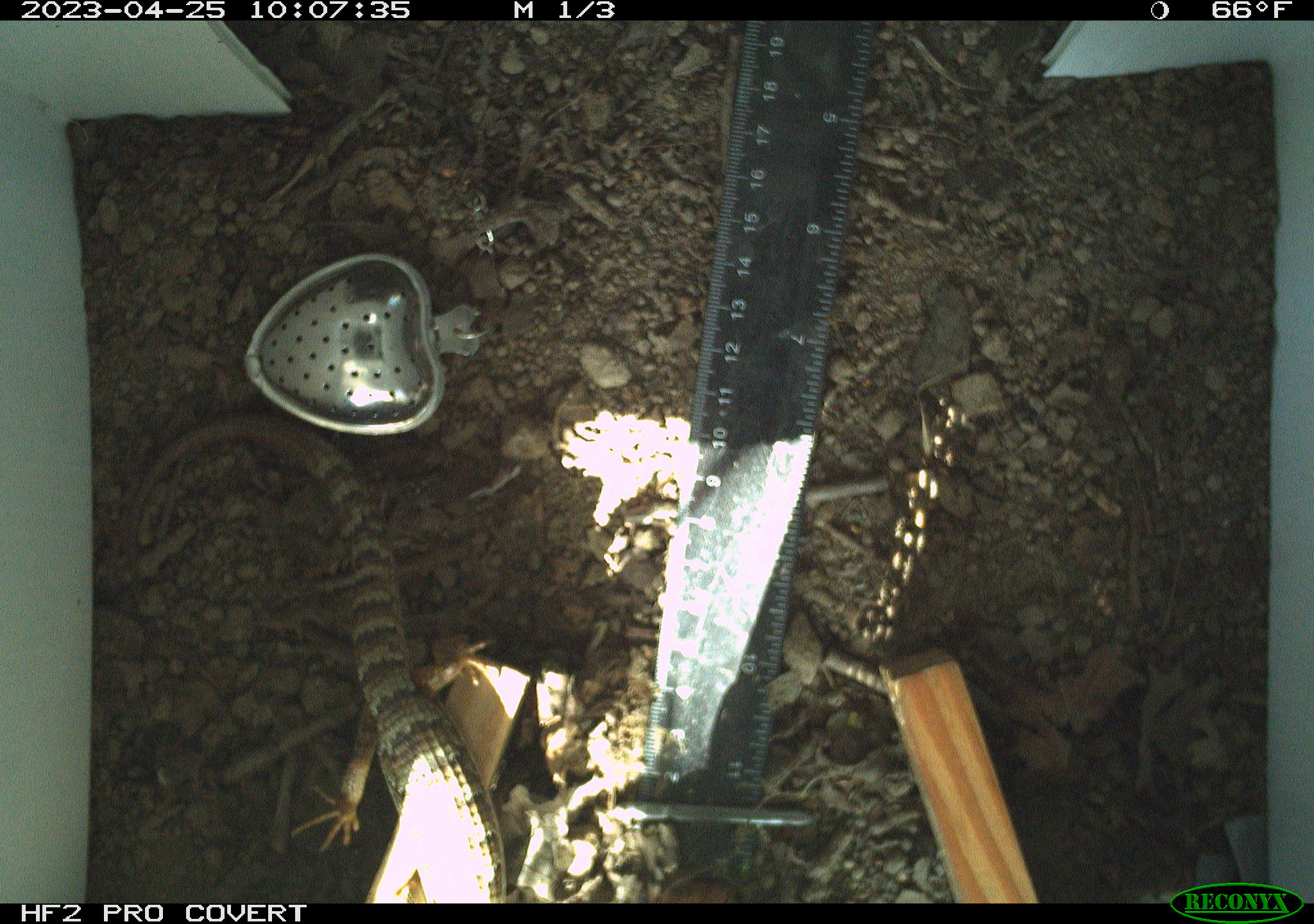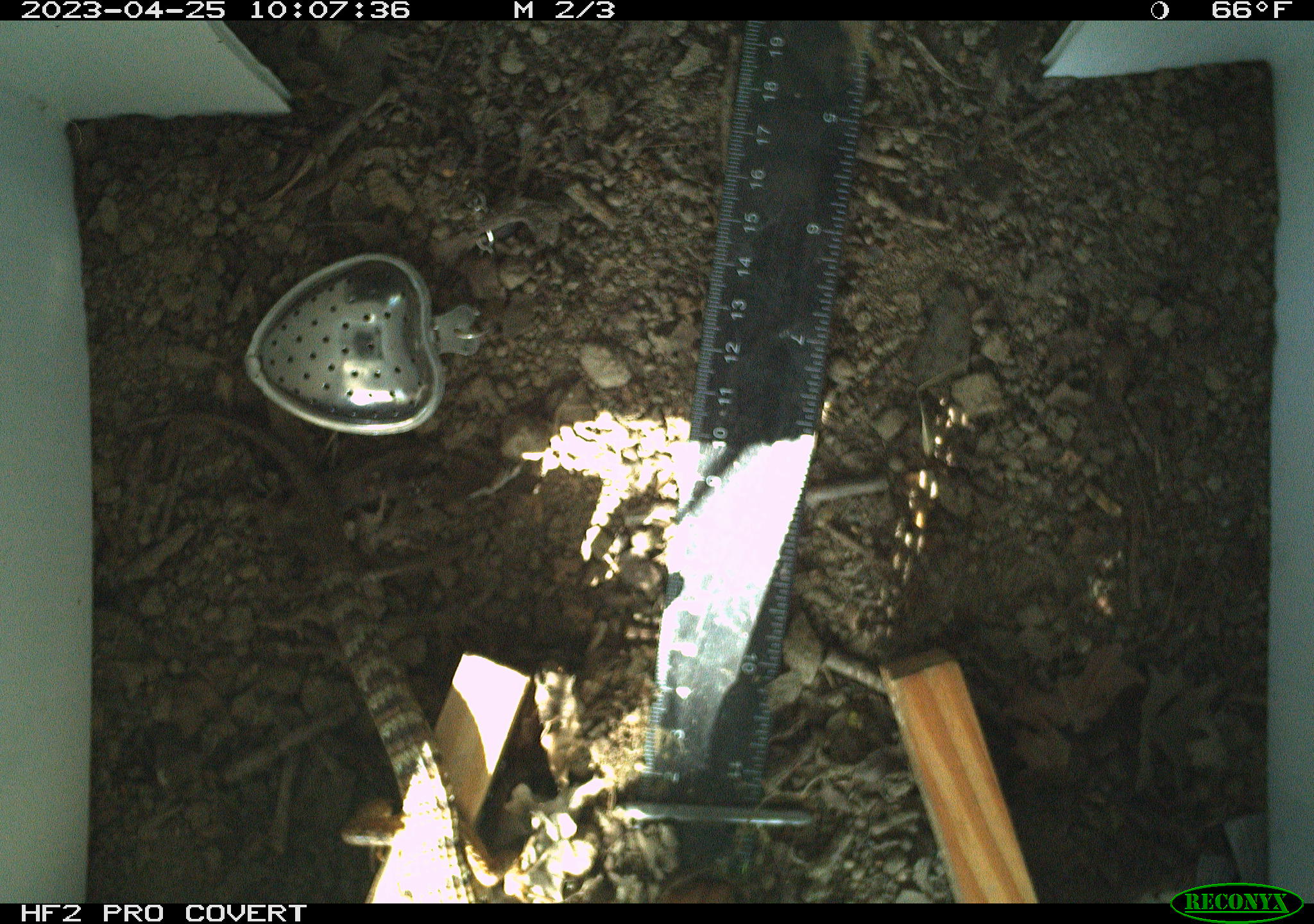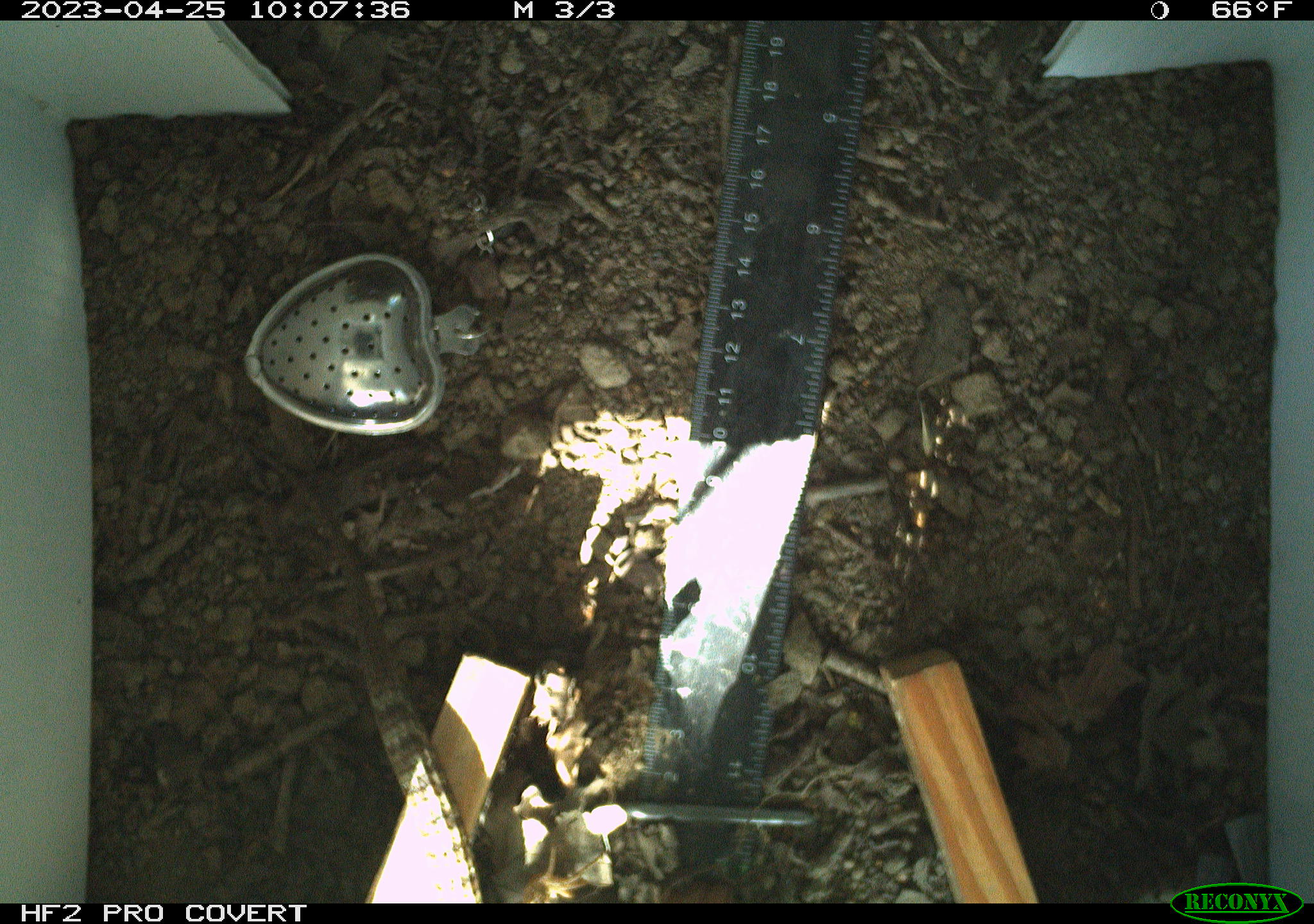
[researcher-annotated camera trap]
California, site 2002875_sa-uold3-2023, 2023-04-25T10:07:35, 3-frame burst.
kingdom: Animalia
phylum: Chordata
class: Reptilia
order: Squamata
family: Anguidae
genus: Elgaria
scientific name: Elgaria multicarinata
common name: southern alligator lizard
Southern alligator lizard (Elgaria multicarinata).